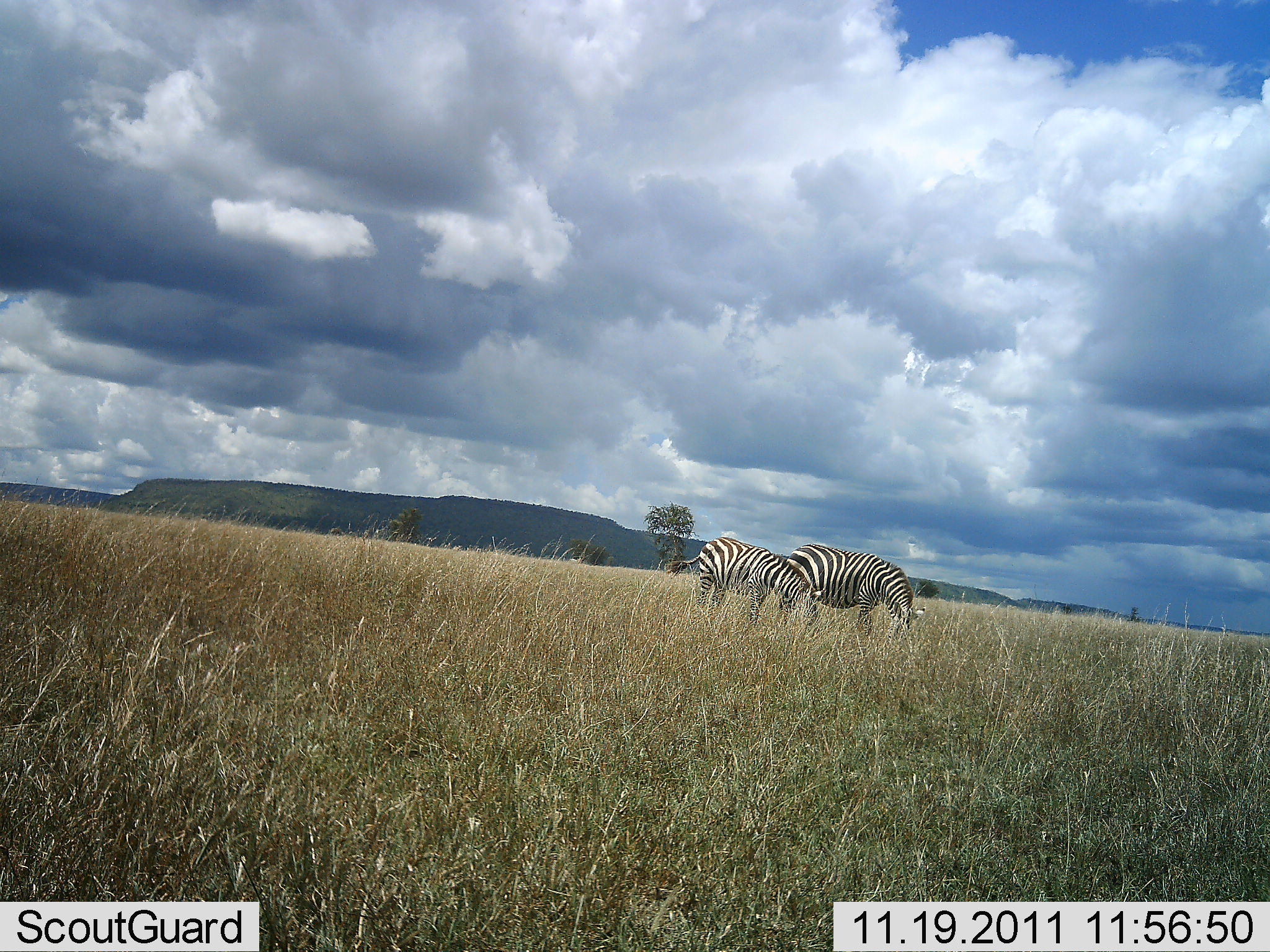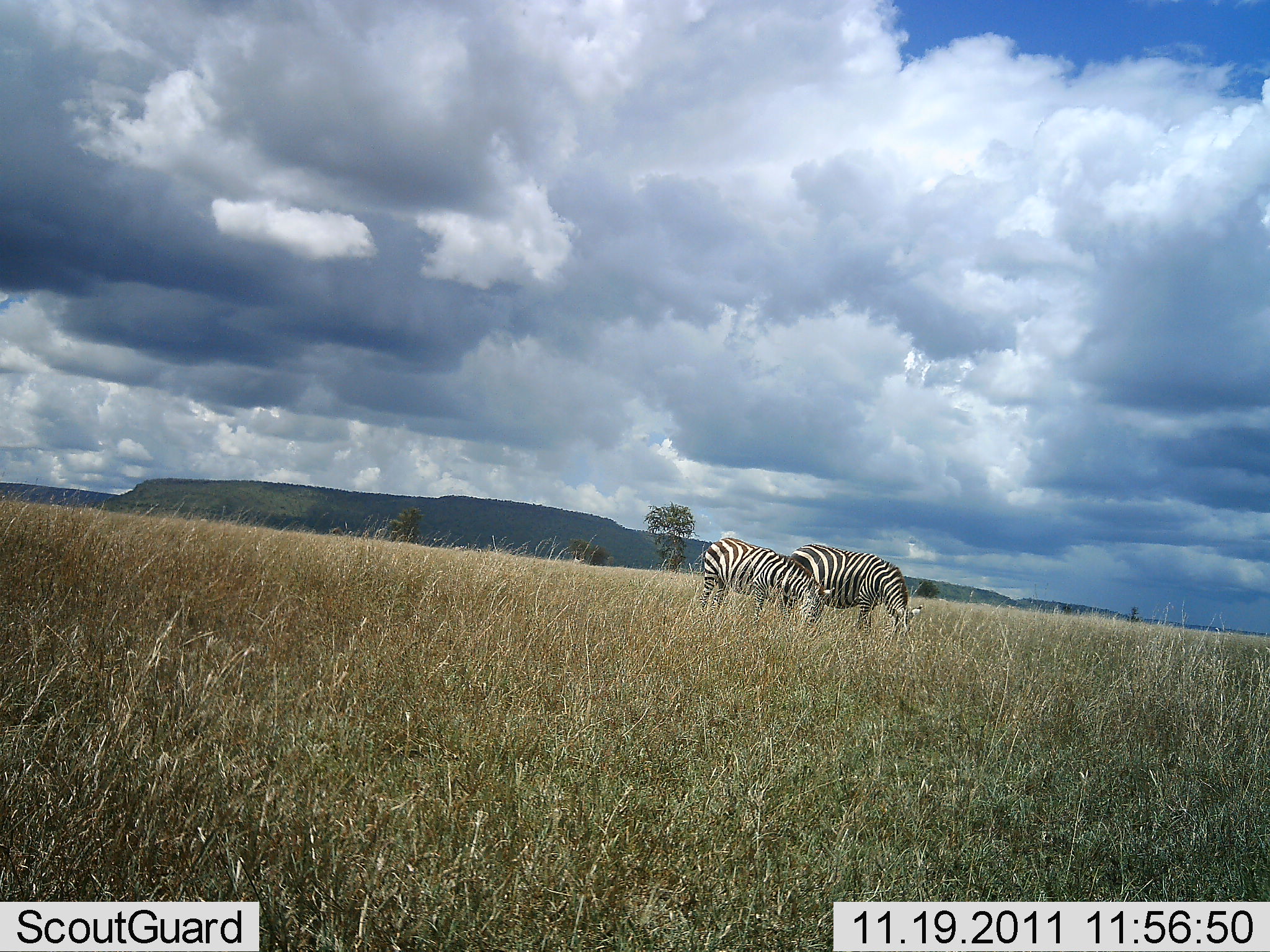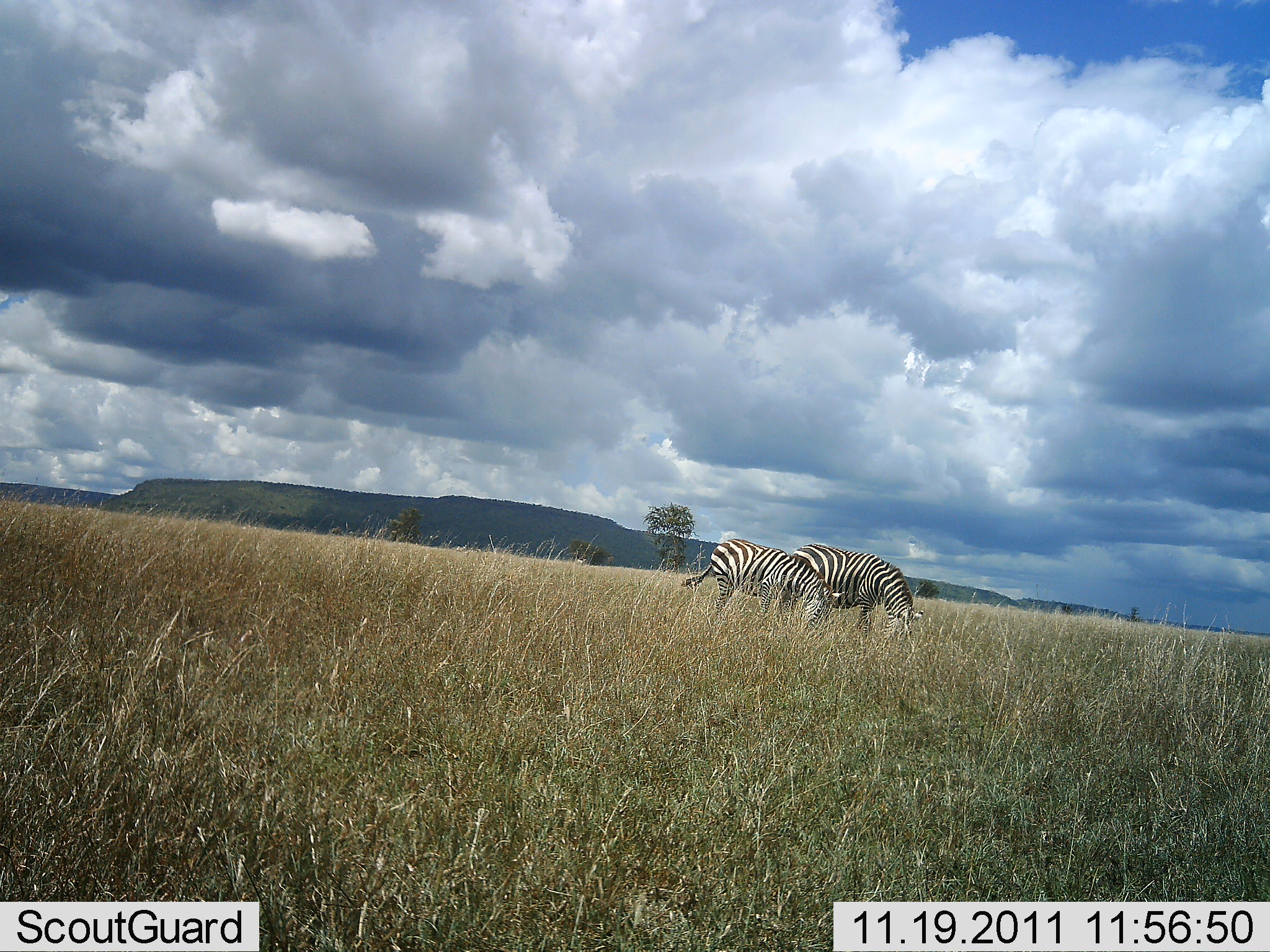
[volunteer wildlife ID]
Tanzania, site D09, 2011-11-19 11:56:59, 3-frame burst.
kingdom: Animalia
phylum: Chordata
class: Mammalia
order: Perissodactyla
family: Equidae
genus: Equus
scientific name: Equus quagga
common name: plains zebra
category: zebra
Zebra (plains zebra) (Equus quagga), count 2. Behavior (volunteer vote fractions): standing 7%, resting 0%, moving 0%, interacting 0%. Young present (vote fraction): 0%. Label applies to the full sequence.